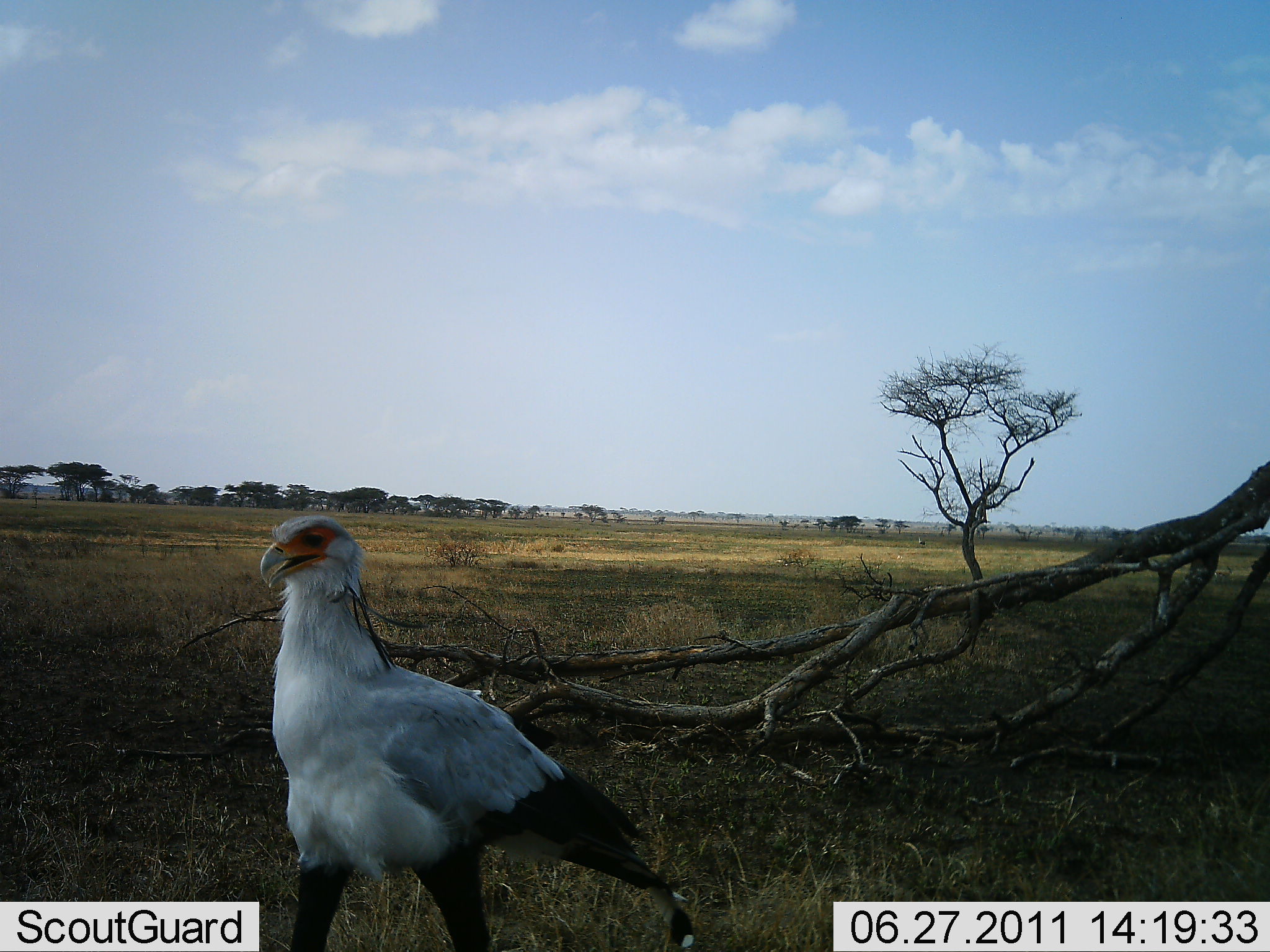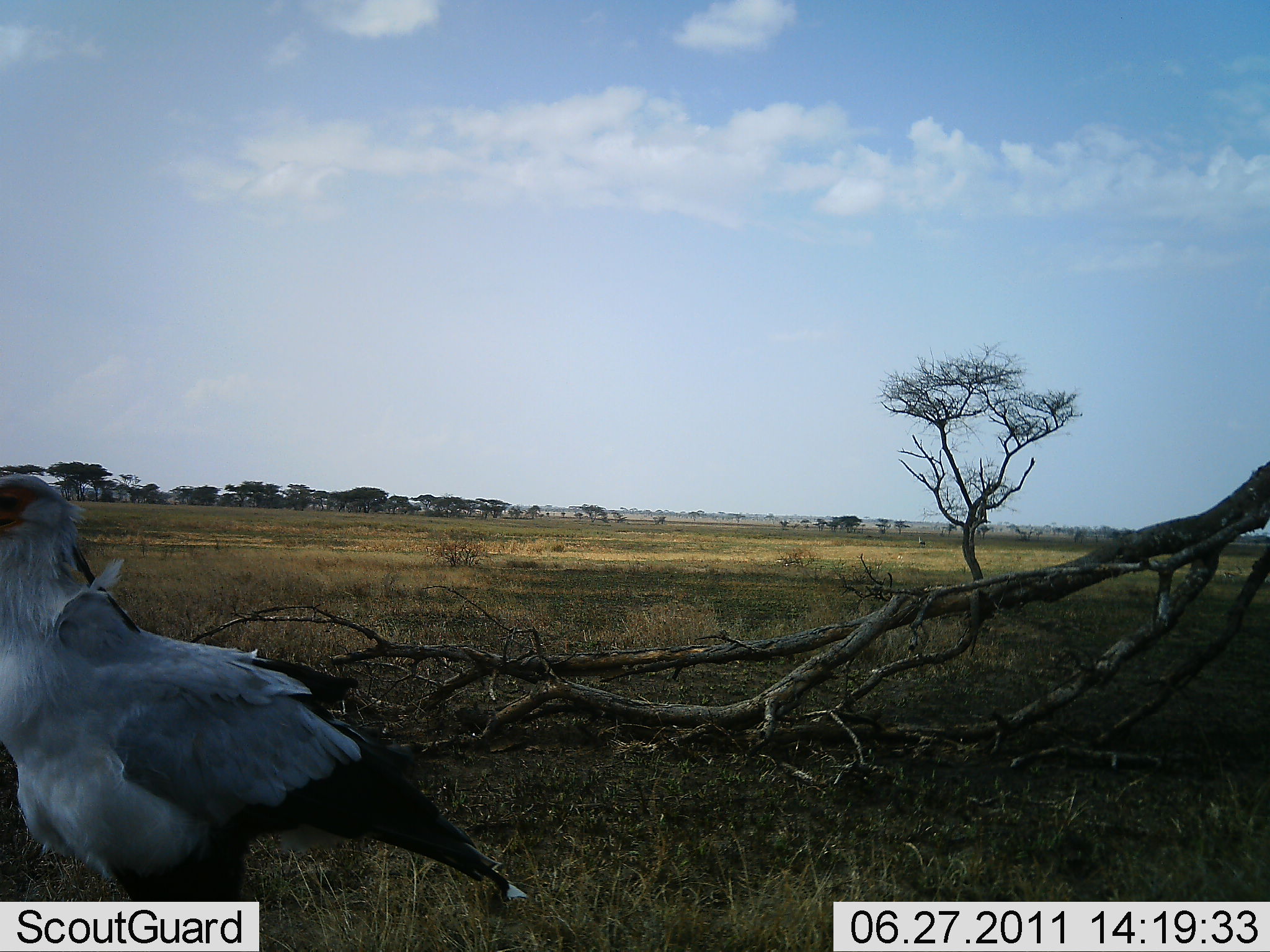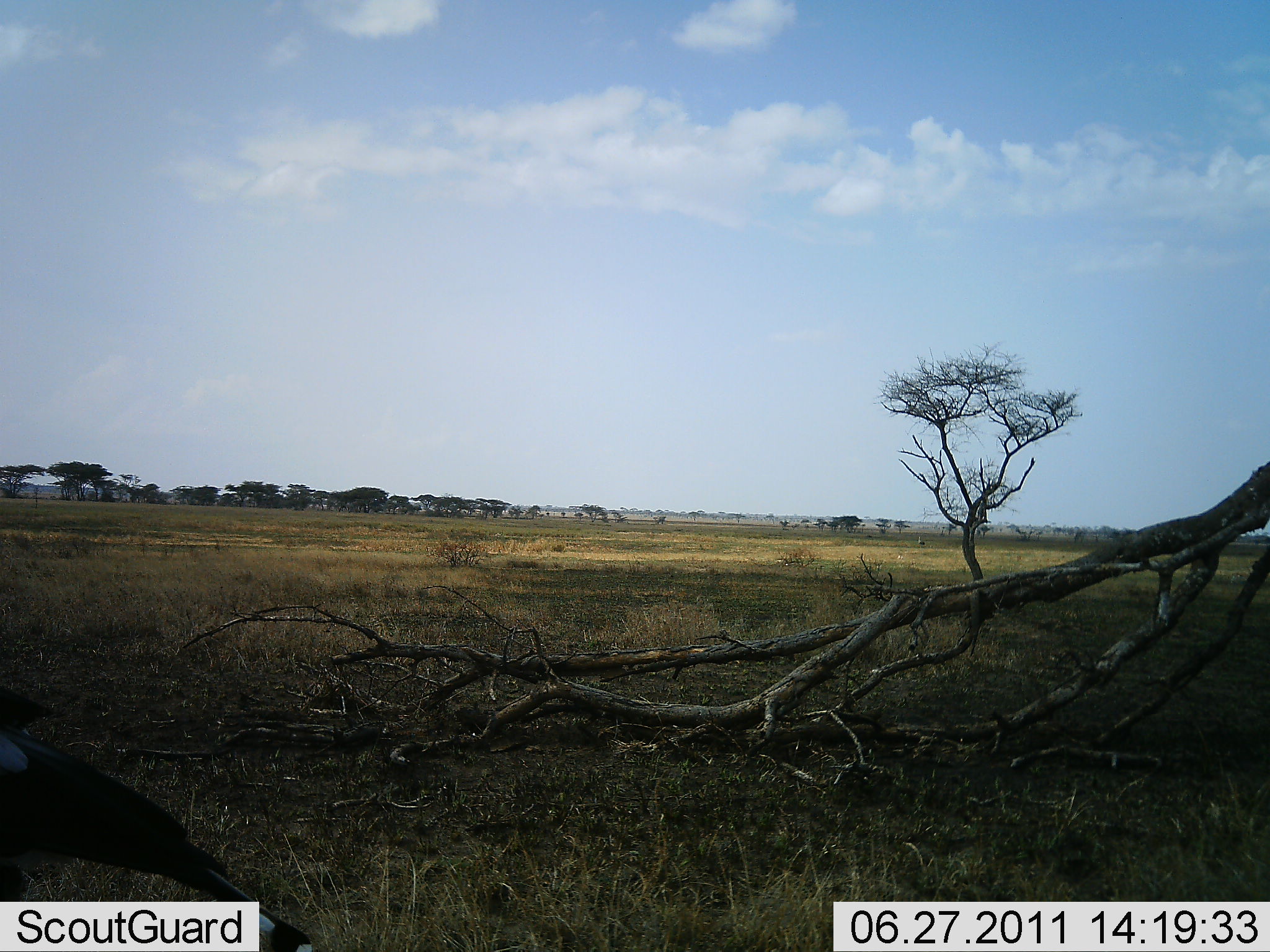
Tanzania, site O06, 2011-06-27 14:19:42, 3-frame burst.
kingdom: Animalia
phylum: Chordata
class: Aves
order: Accipitriformes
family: Sagittariidae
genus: Sagittarius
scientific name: Sagittarius serpentarius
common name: secretary bird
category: secretarybird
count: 1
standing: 17%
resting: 0%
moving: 83%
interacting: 0%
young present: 0%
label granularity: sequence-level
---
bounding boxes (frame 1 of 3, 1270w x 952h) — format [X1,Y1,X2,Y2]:
animal: [257,514,700,952]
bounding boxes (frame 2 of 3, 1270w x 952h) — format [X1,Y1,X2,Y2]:
animal: [0,473,530,950]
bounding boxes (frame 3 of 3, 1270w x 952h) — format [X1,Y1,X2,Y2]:
animal: [0,678,318,950]